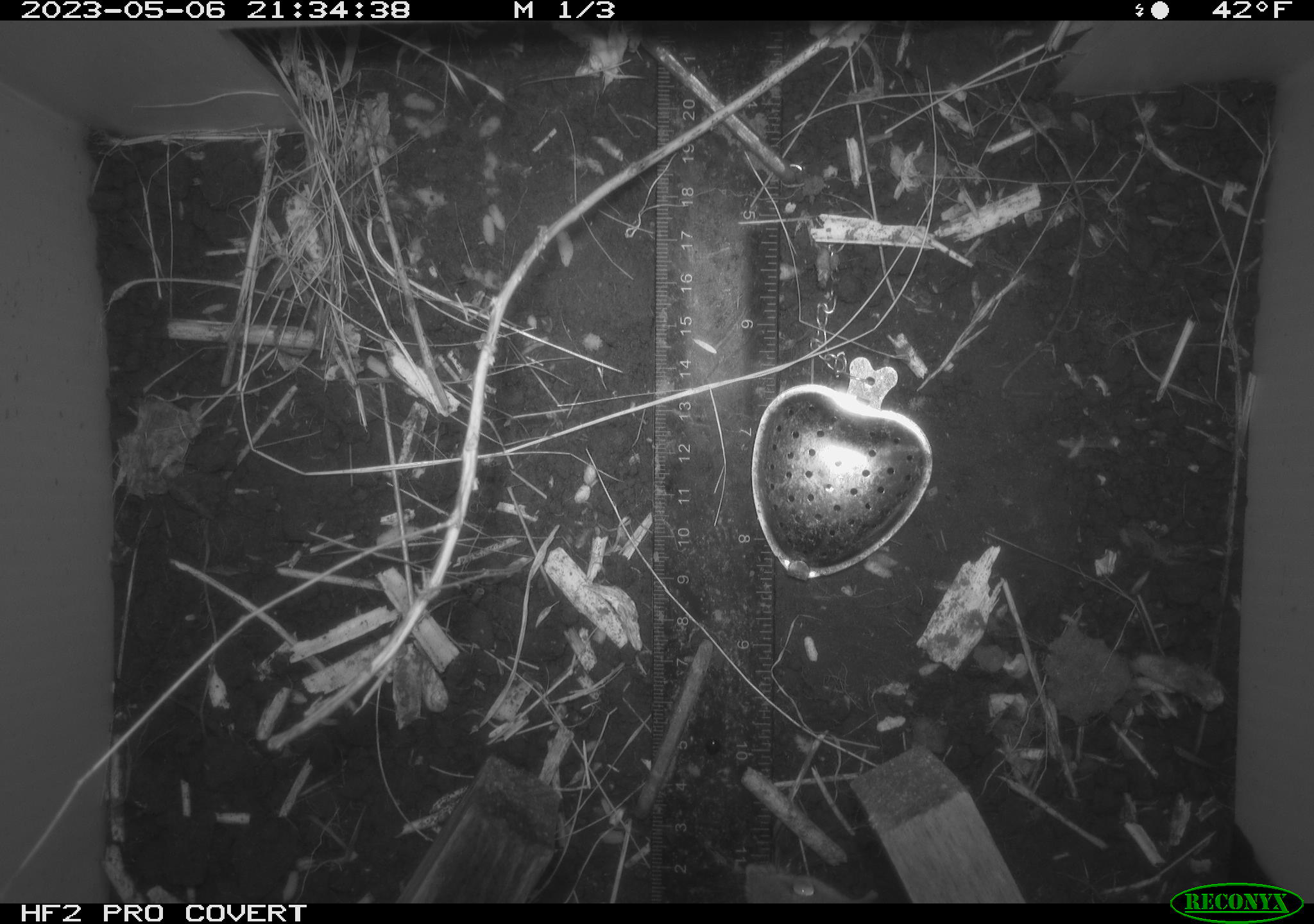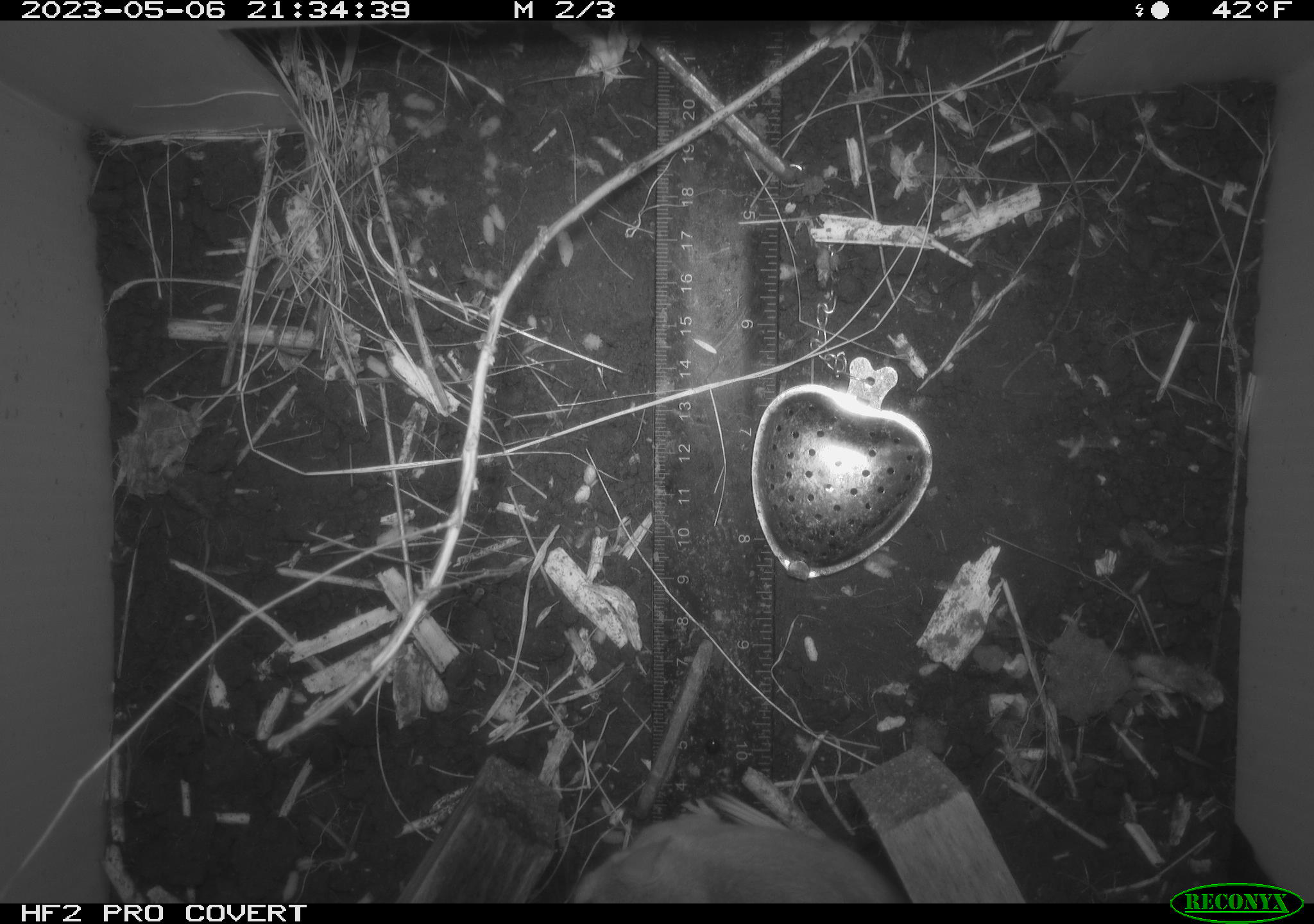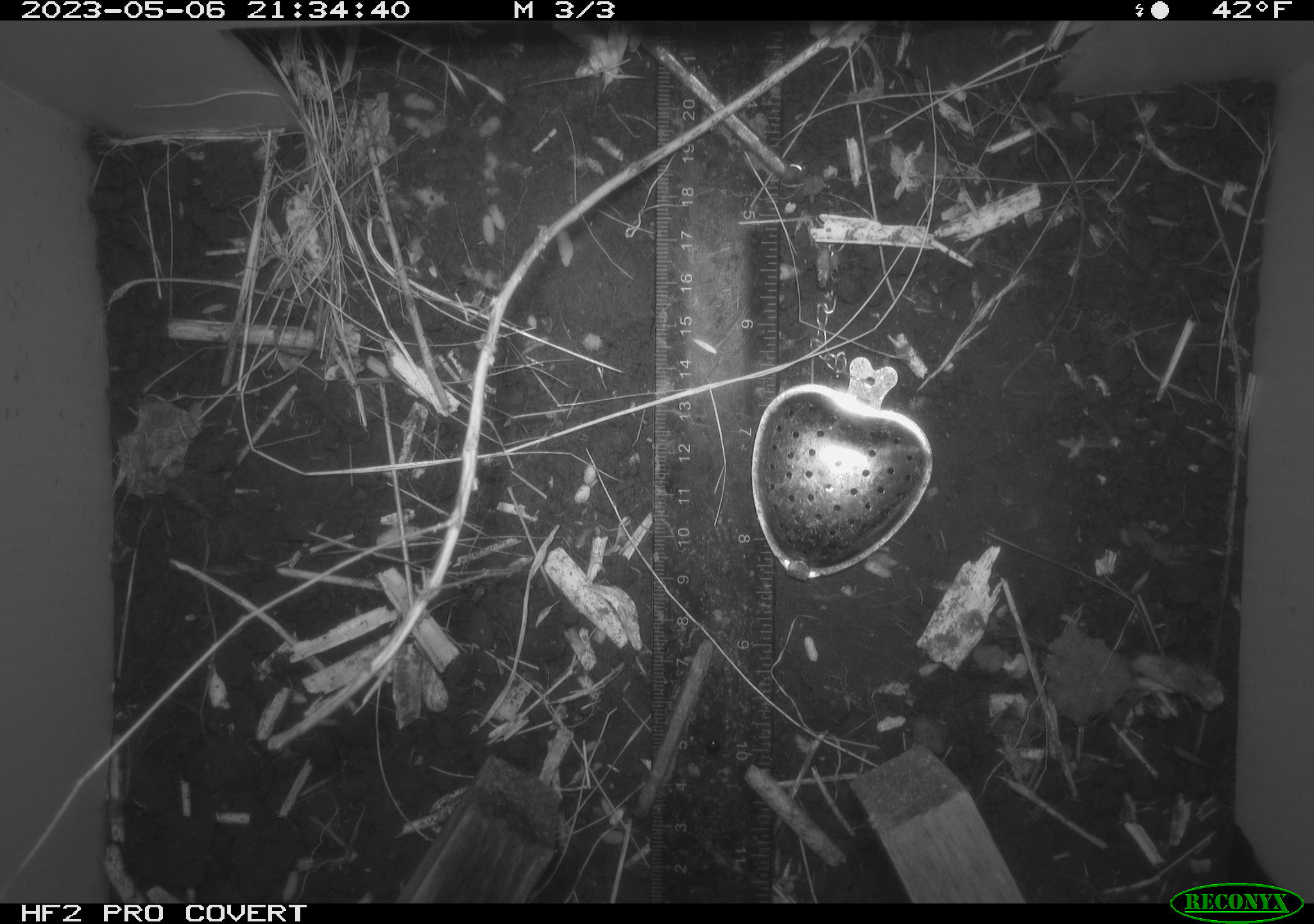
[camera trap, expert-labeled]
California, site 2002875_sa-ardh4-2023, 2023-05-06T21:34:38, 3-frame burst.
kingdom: Animalia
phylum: Chordata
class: Mammalia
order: Rodentia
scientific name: Rodentia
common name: mouse species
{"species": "mouse species (Rodentia)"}